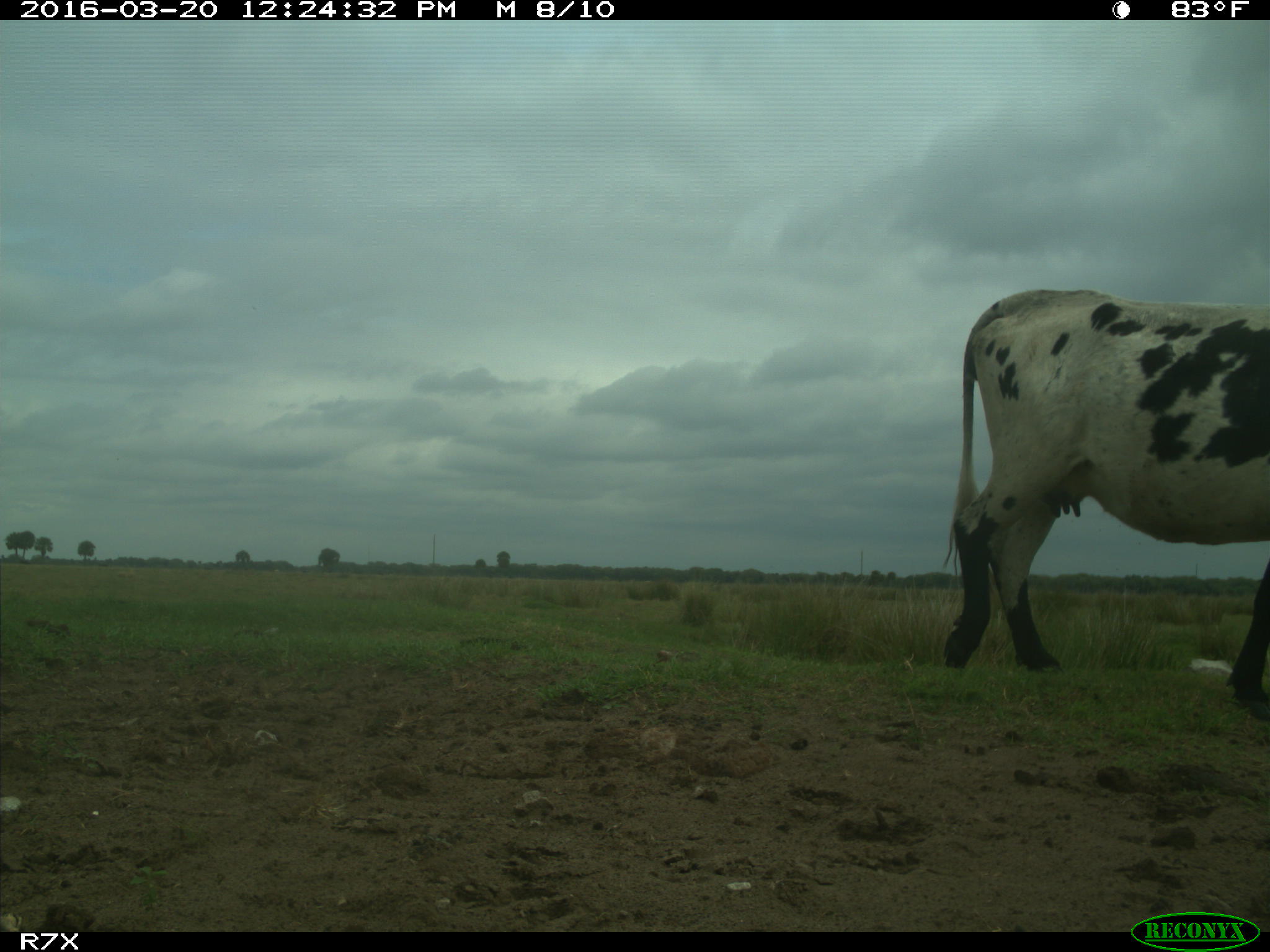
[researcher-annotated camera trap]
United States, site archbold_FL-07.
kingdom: Animalia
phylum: Chordata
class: Mammalia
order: Artiodactyla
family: Bovidae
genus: Bos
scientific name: Bos taurus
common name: domestic cow